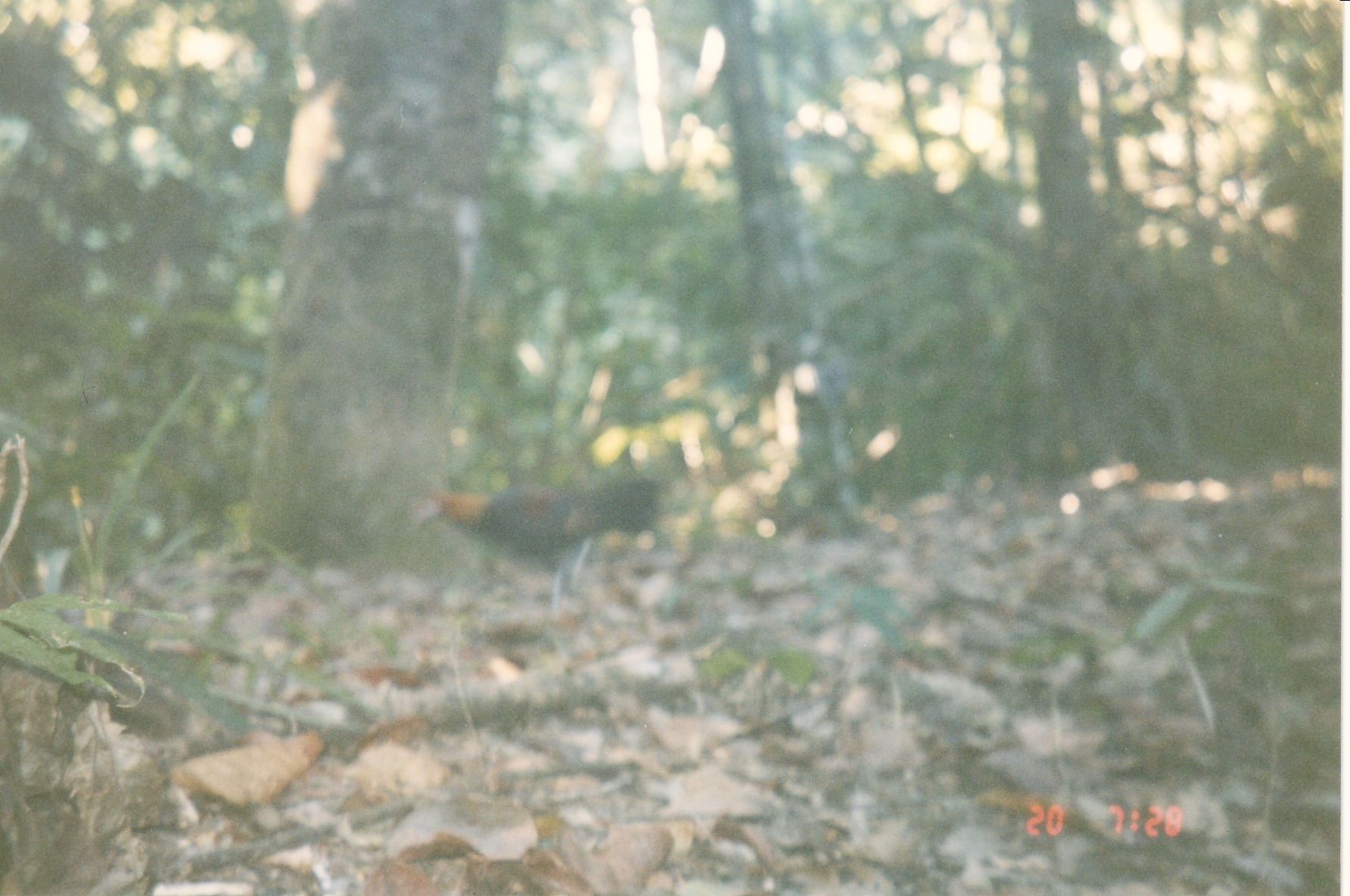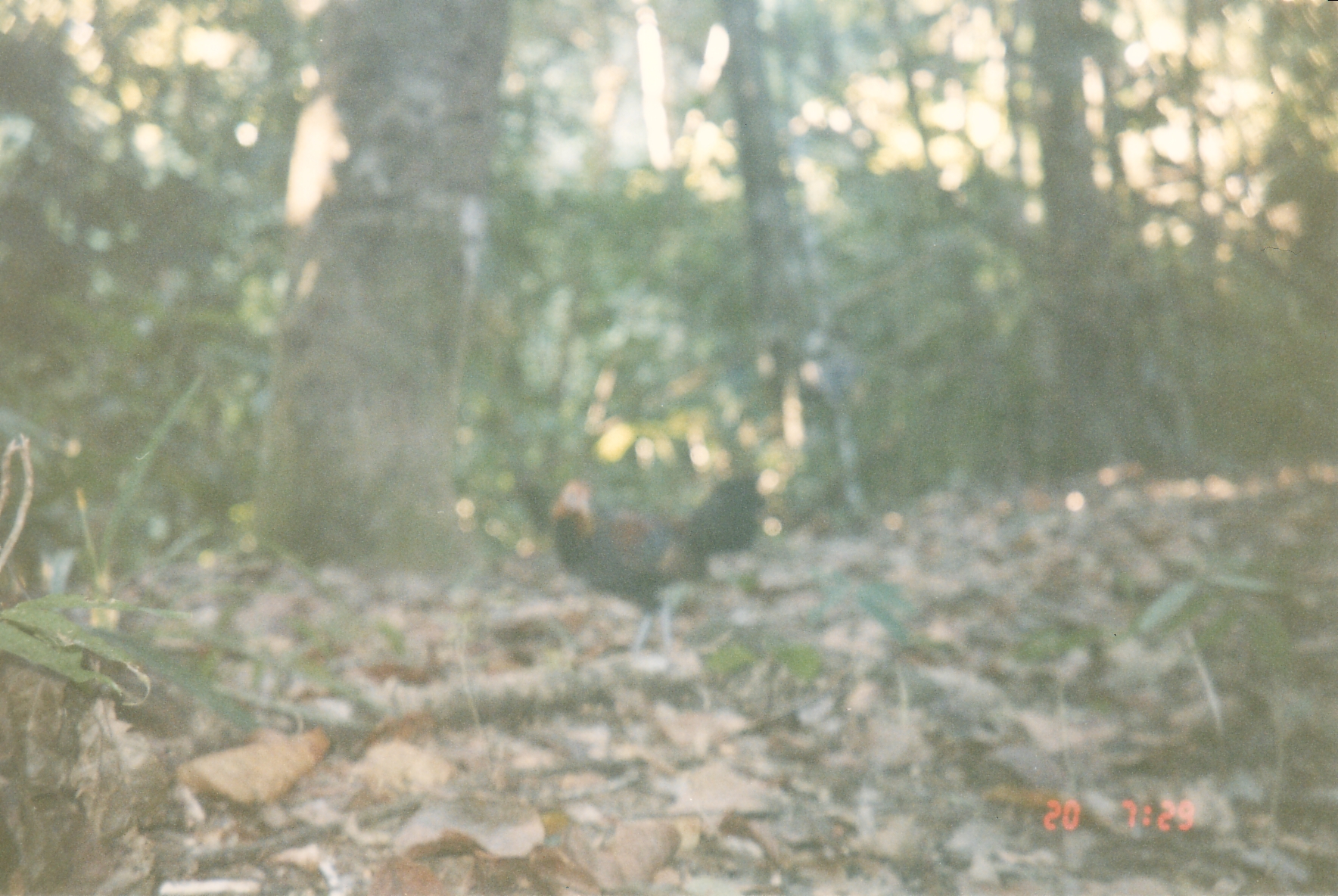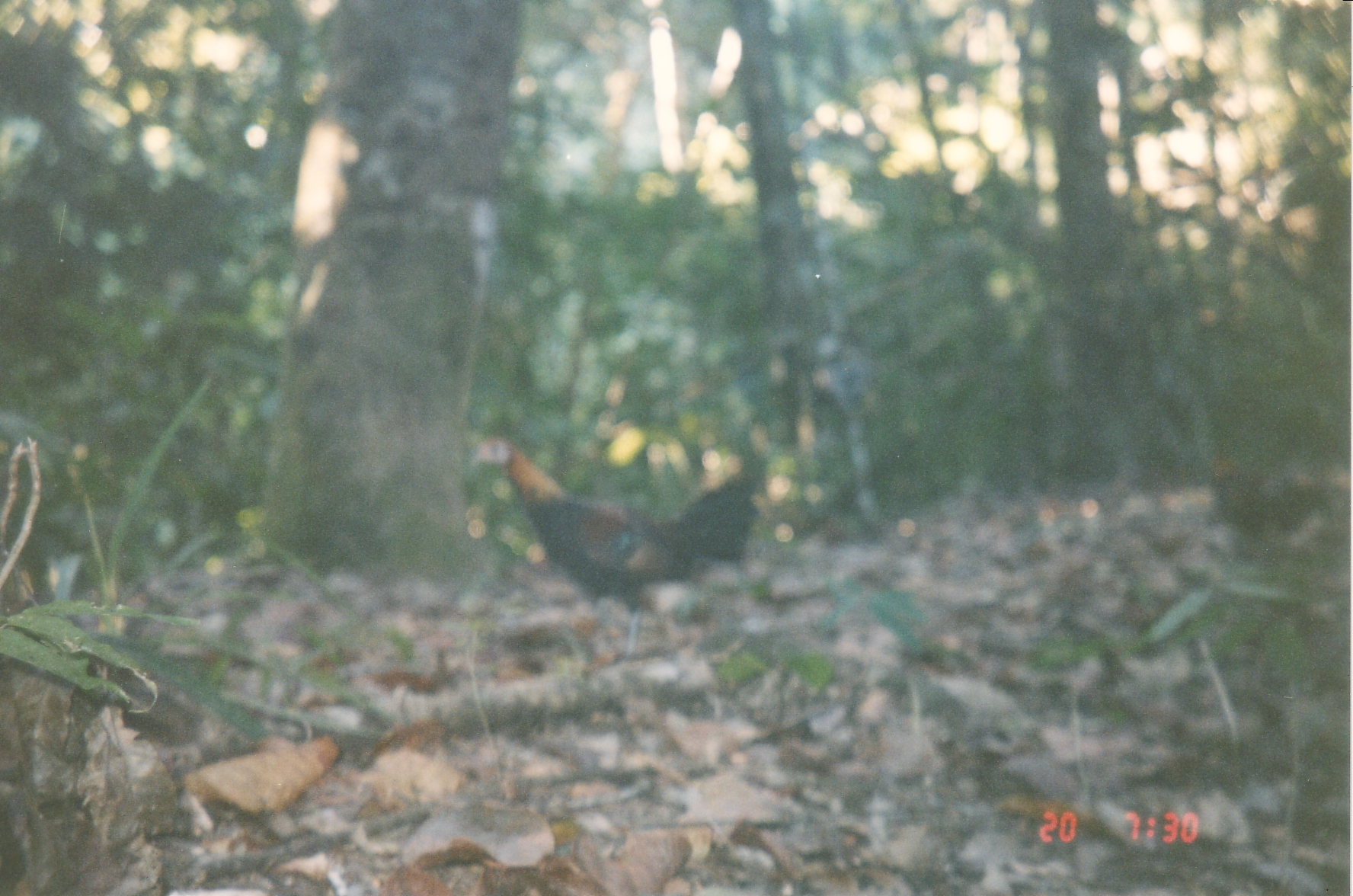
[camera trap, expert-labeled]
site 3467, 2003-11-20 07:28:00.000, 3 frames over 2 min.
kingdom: Animalia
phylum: Chordata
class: Aves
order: Galliformes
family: Phasianidae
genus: Gallus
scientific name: Gallus gallus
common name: red junglefowl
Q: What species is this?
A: Gallus gallus (red junglefowl).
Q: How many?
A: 1.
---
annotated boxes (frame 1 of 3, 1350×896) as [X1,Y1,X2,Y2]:
gallus gallus: [407,475,671,619]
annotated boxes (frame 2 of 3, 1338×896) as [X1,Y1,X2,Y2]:
gallus gallus: [548,473,766,652]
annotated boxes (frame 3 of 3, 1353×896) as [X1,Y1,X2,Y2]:
gallus gallus: [468,435,760,664]